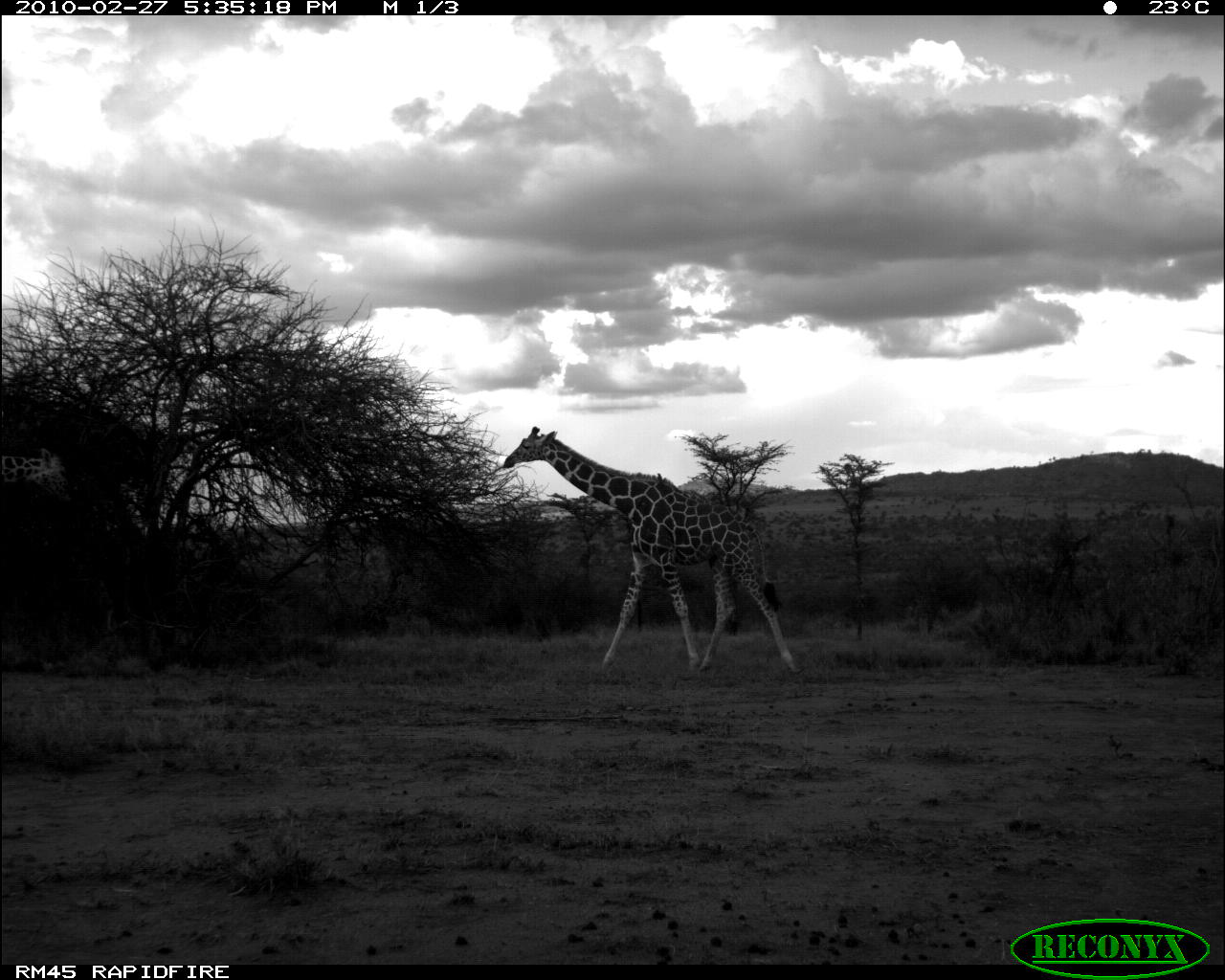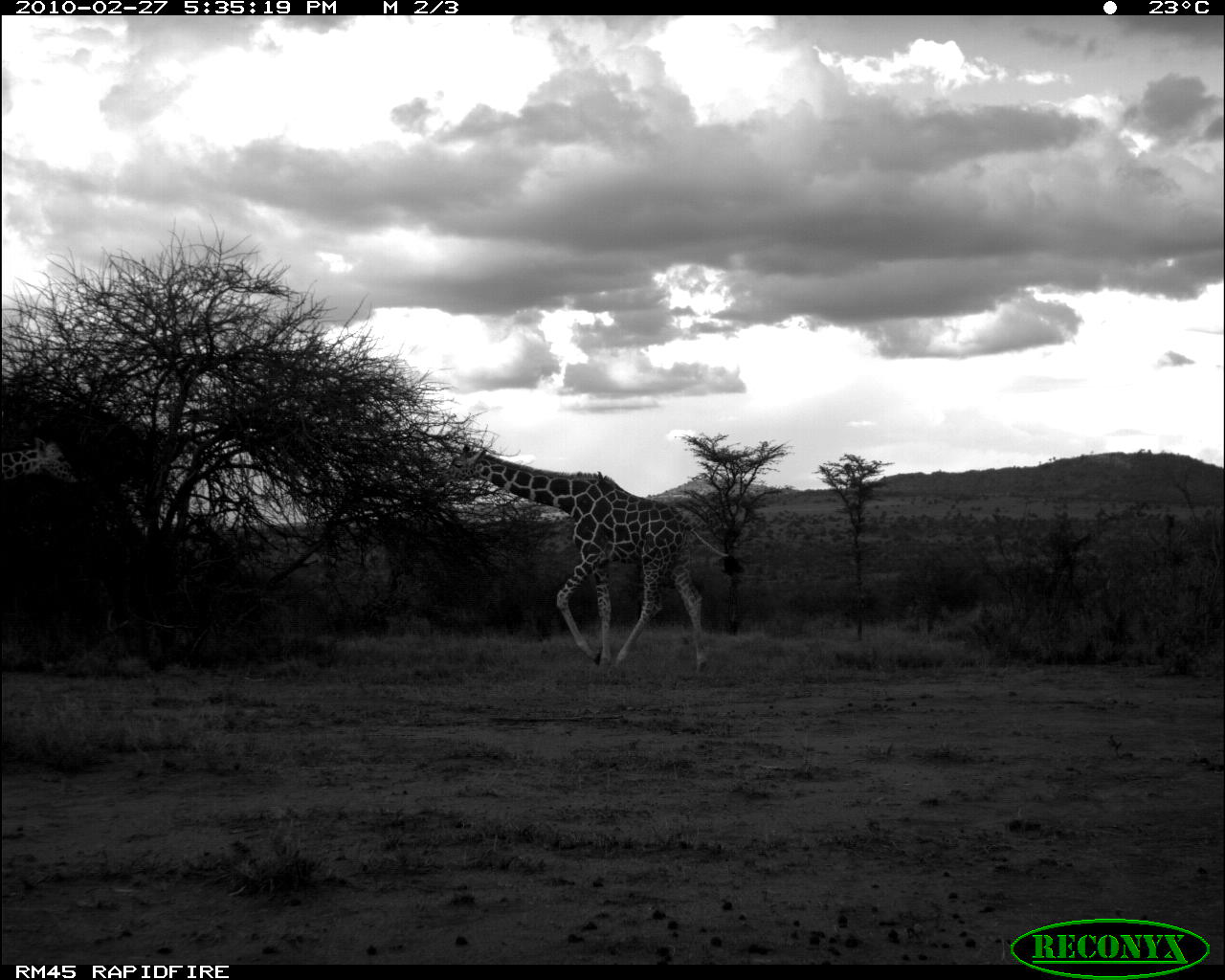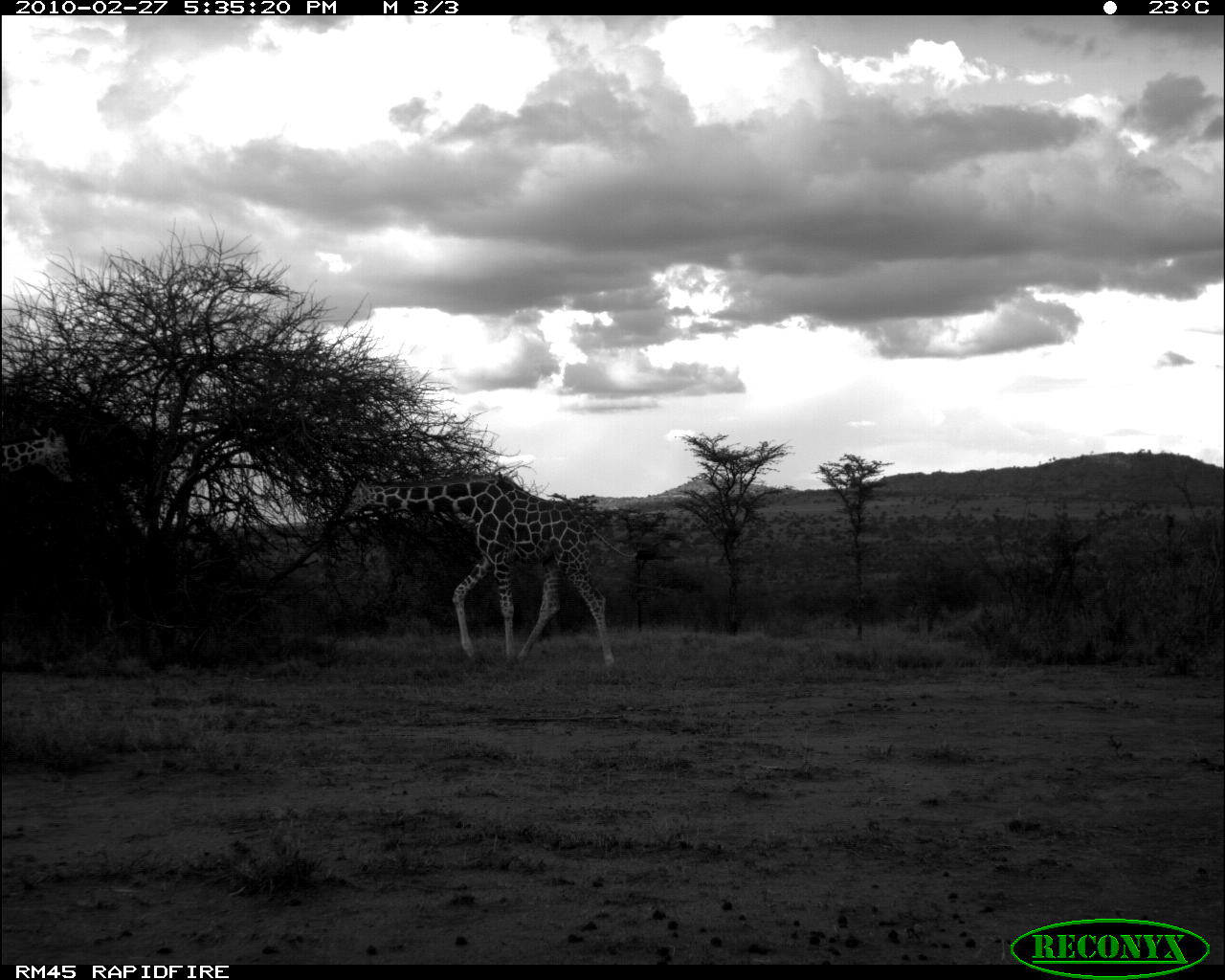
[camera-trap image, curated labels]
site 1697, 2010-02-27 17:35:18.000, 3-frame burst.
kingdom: Animalia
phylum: Chordata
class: Mammalia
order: Artiodactyla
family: Giraffidae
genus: Giraffa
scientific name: Giraffa camelopardalis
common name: giraffe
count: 2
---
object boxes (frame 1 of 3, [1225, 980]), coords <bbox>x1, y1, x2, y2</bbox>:
giraffa camelopardalis: <bbox>503, 426, 797, 671</bbox>; <bbox>0, 448, 75, 503</bbox>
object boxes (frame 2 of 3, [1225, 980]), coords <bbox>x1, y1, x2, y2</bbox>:
giraffa camelopardalis: <bbox>434, 444, 744, 677</bbox>; <bbox>0, 432, 95, 483</bbox>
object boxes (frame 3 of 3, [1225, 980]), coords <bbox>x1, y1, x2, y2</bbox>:
giraffa camelopardalis: <bbox>340, 470, 655, 671</bbox>; <bbox>0, 423, 88, 484</bbox>